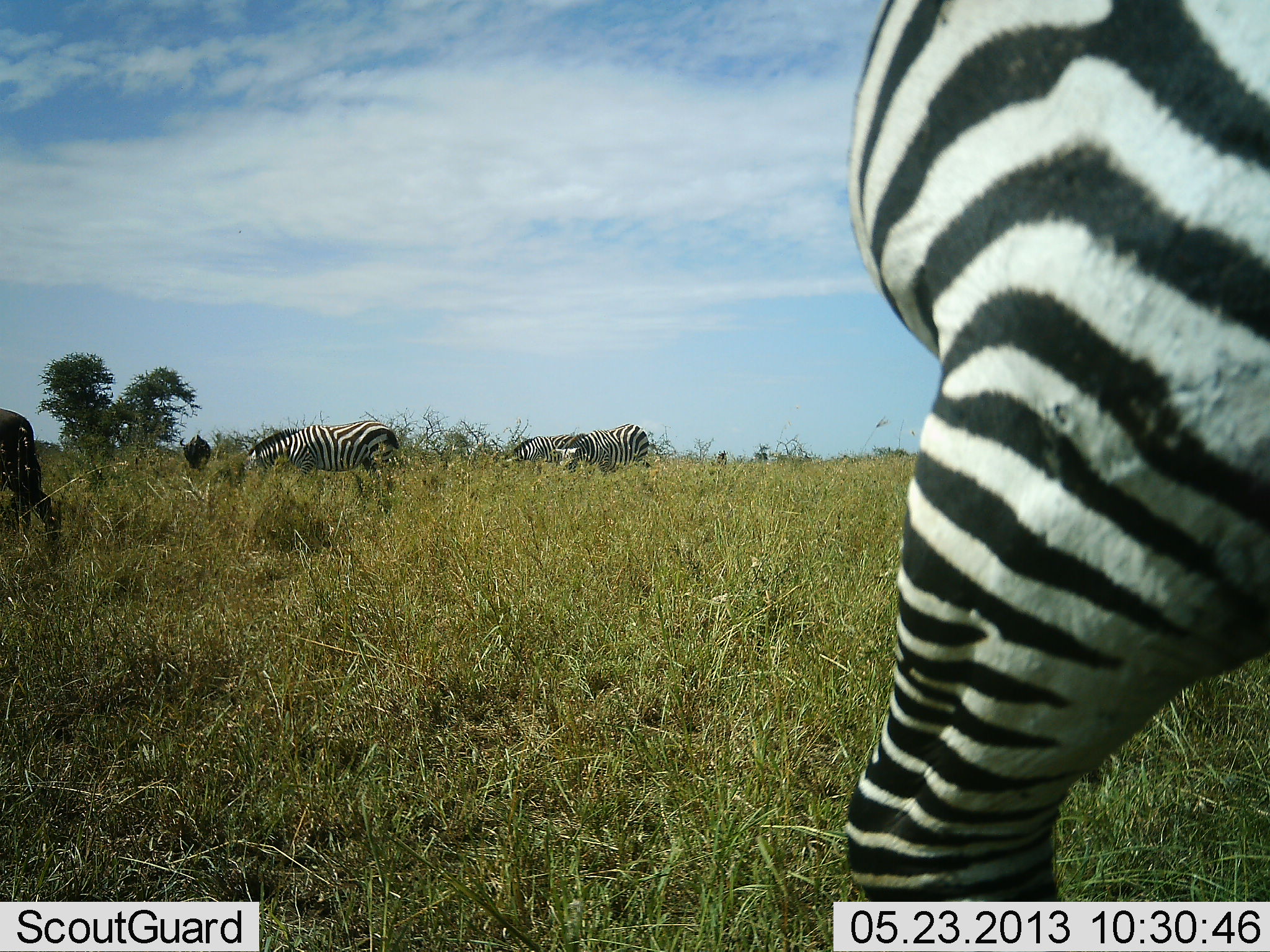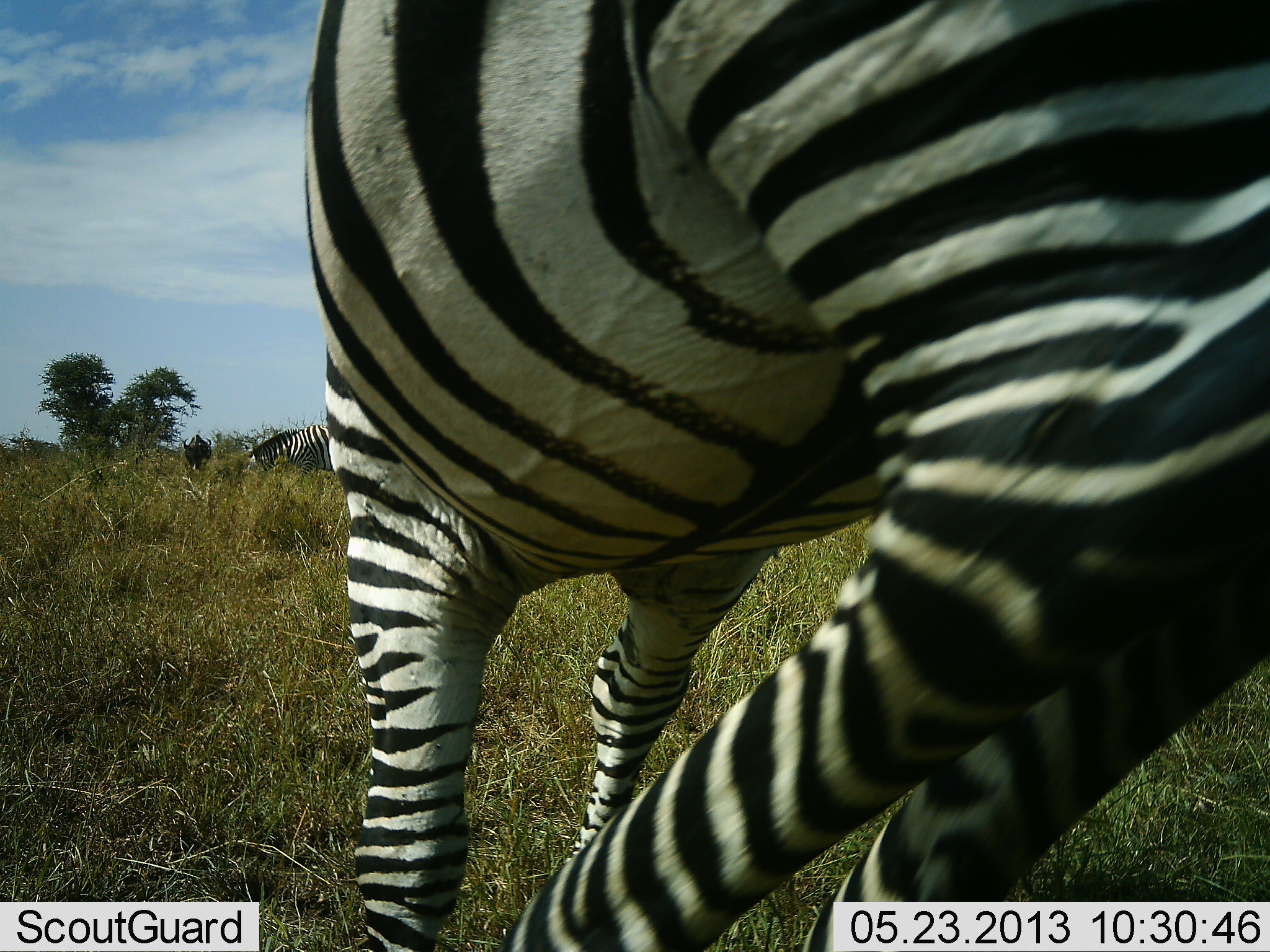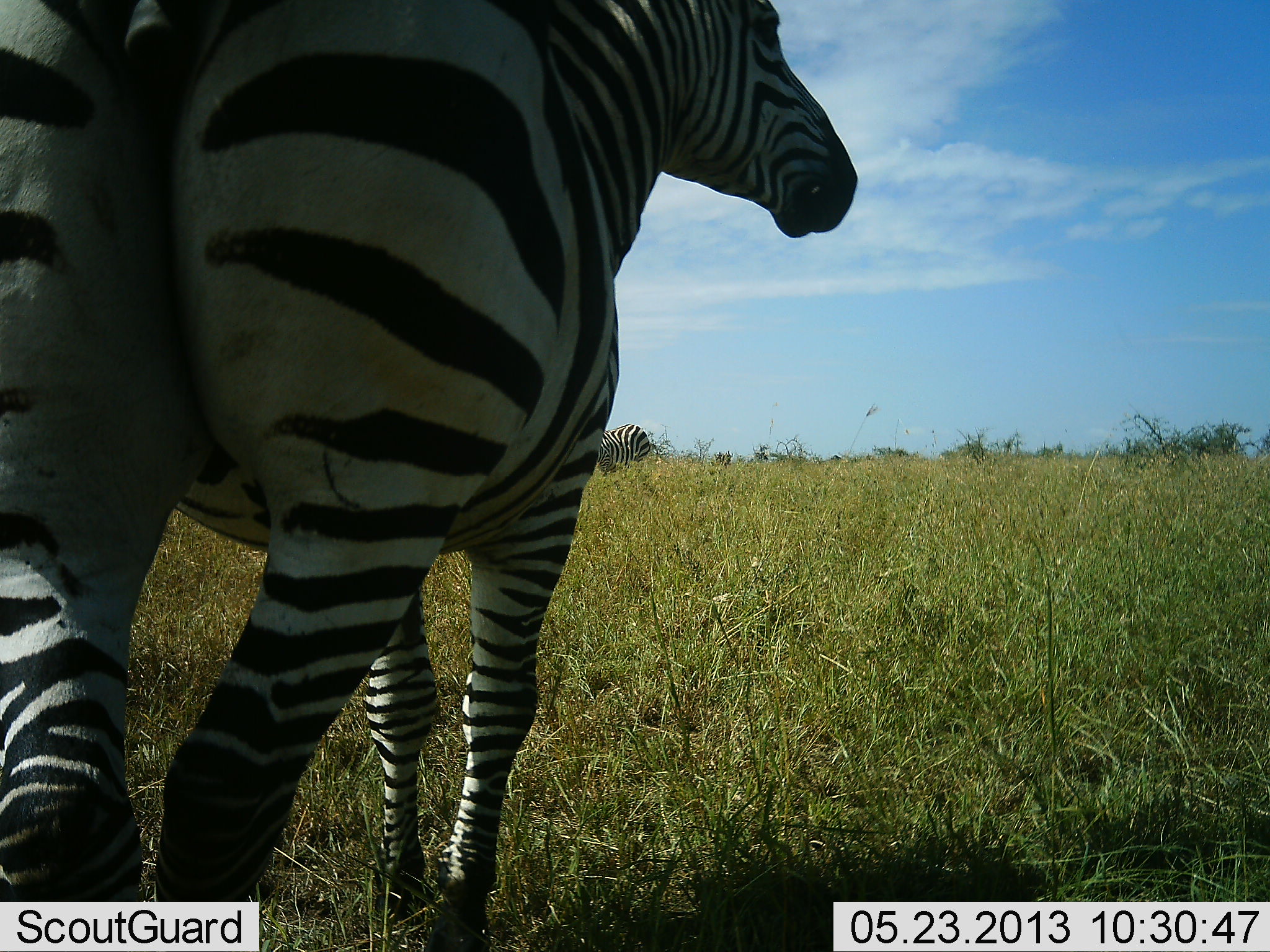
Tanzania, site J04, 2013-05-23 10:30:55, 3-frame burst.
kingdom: Animalia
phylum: Chordata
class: Mammalia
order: Perissodactyla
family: Equidae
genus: Equus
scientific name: Equus quagga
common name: plains zebra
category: zebra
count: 4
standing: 37%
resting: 0%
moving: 89%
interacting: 0%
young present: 0%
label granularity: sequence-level